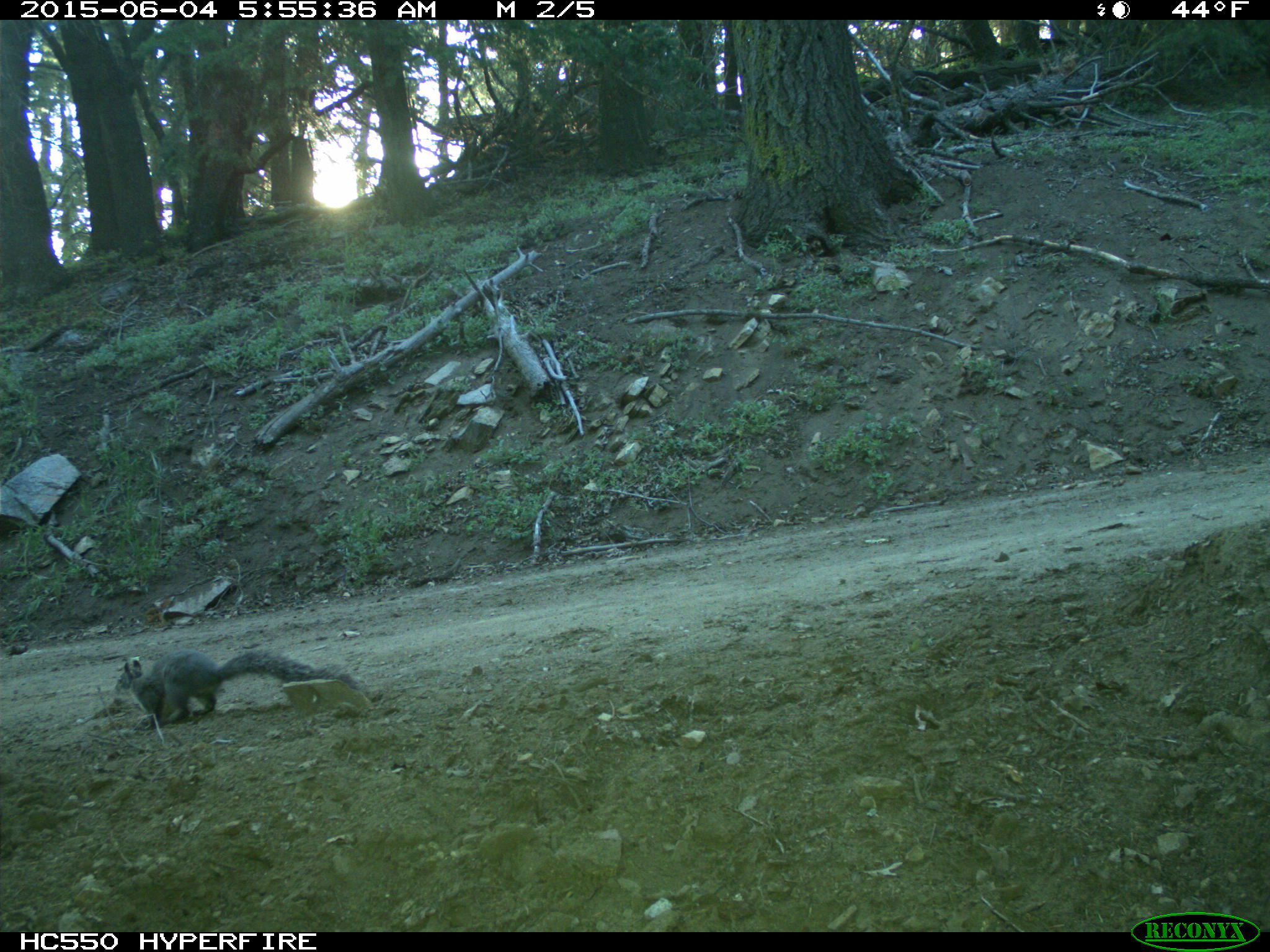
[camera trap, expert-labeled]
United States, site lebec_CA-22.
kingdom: Animalia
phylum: Chordata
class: Mammalia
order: Rodentia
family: Sciuridae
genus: Sciurus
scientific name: Sciurus carolinensis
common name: eastern gray squirrel